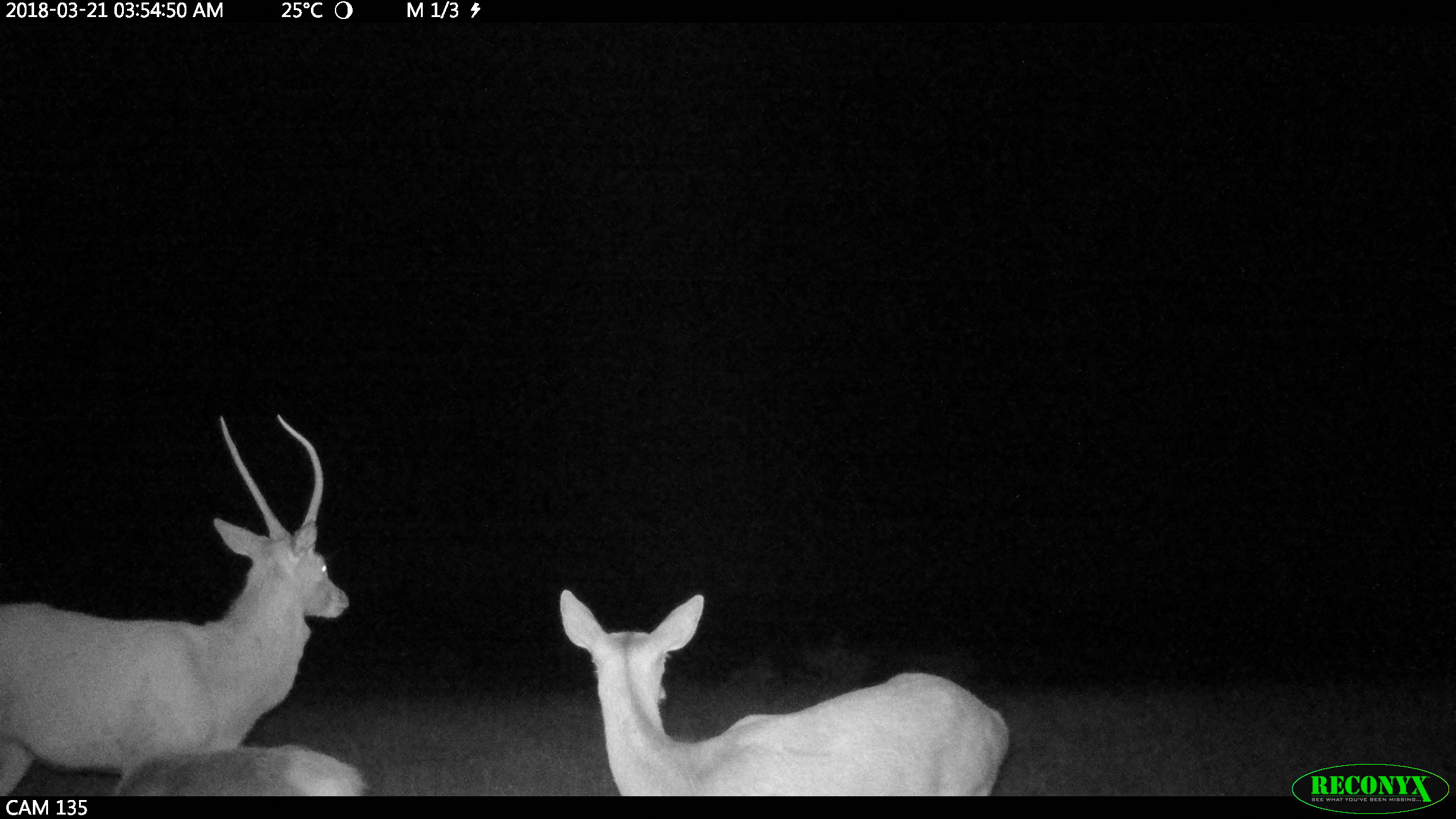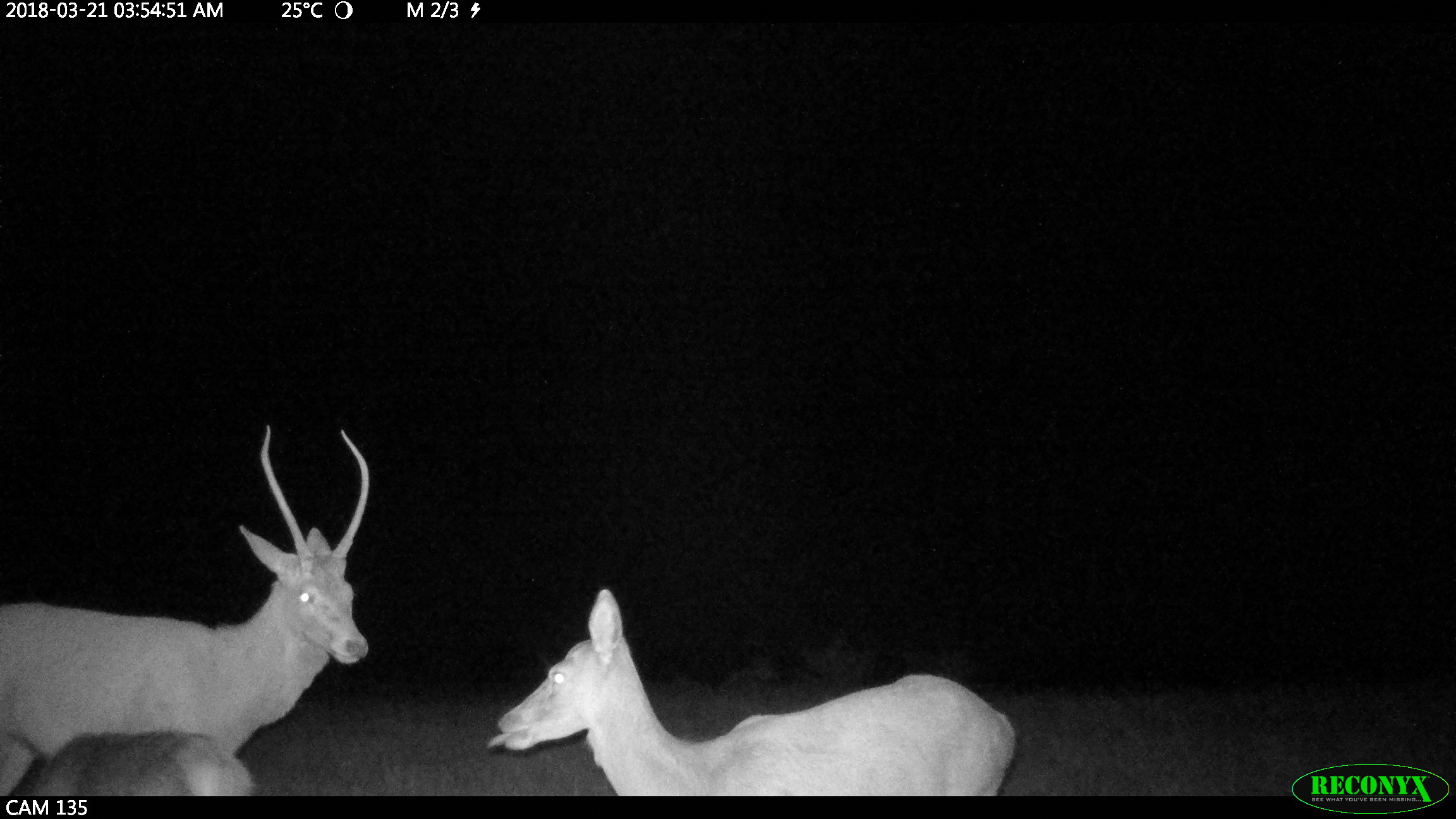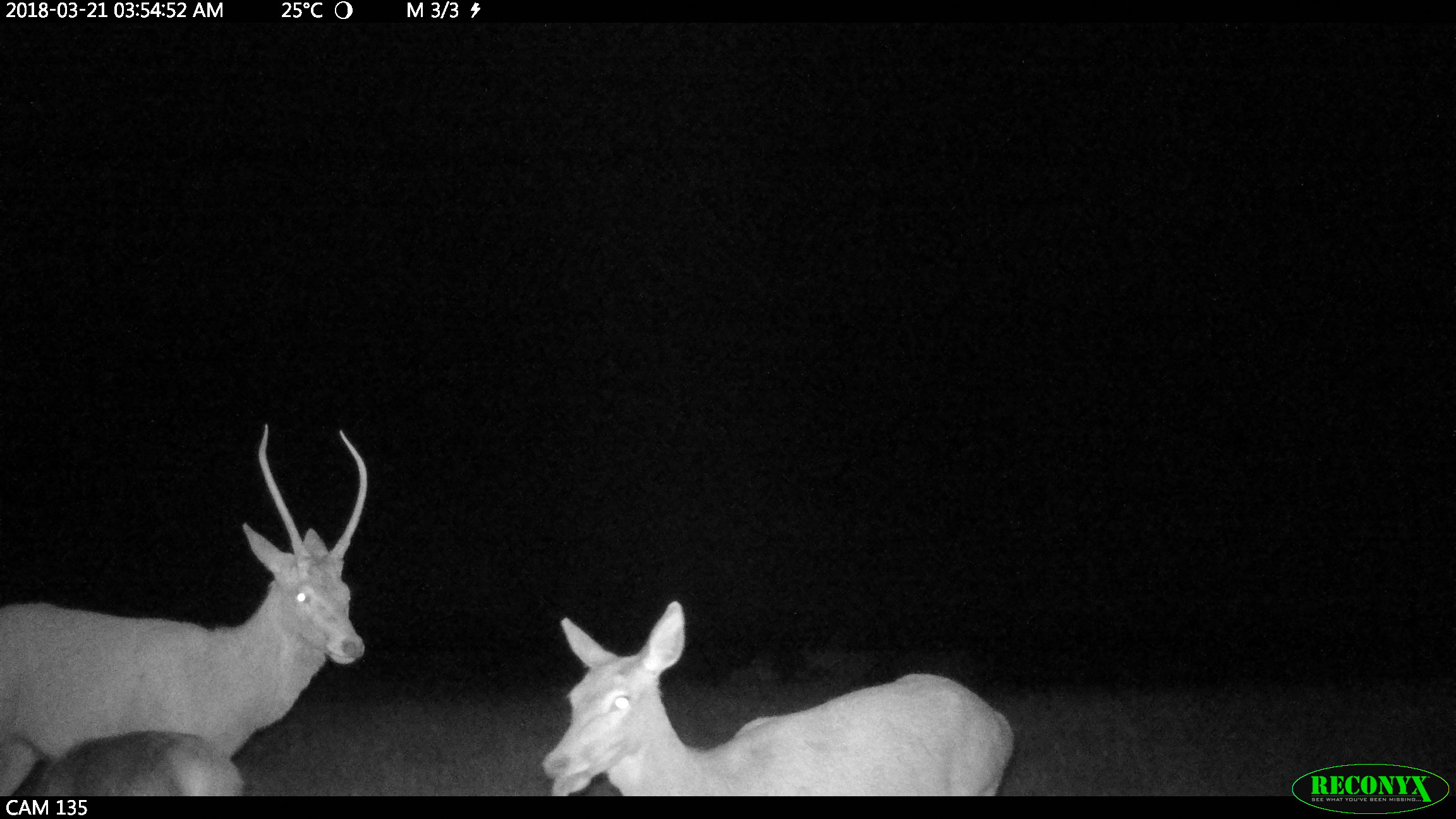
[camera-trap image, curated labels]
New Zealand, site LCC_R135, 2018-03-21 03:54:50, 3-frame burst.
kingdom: Animalia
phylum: Chordata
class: Mammalia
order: Artiodactyla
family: Cervidae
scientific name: Cervidae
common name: deer